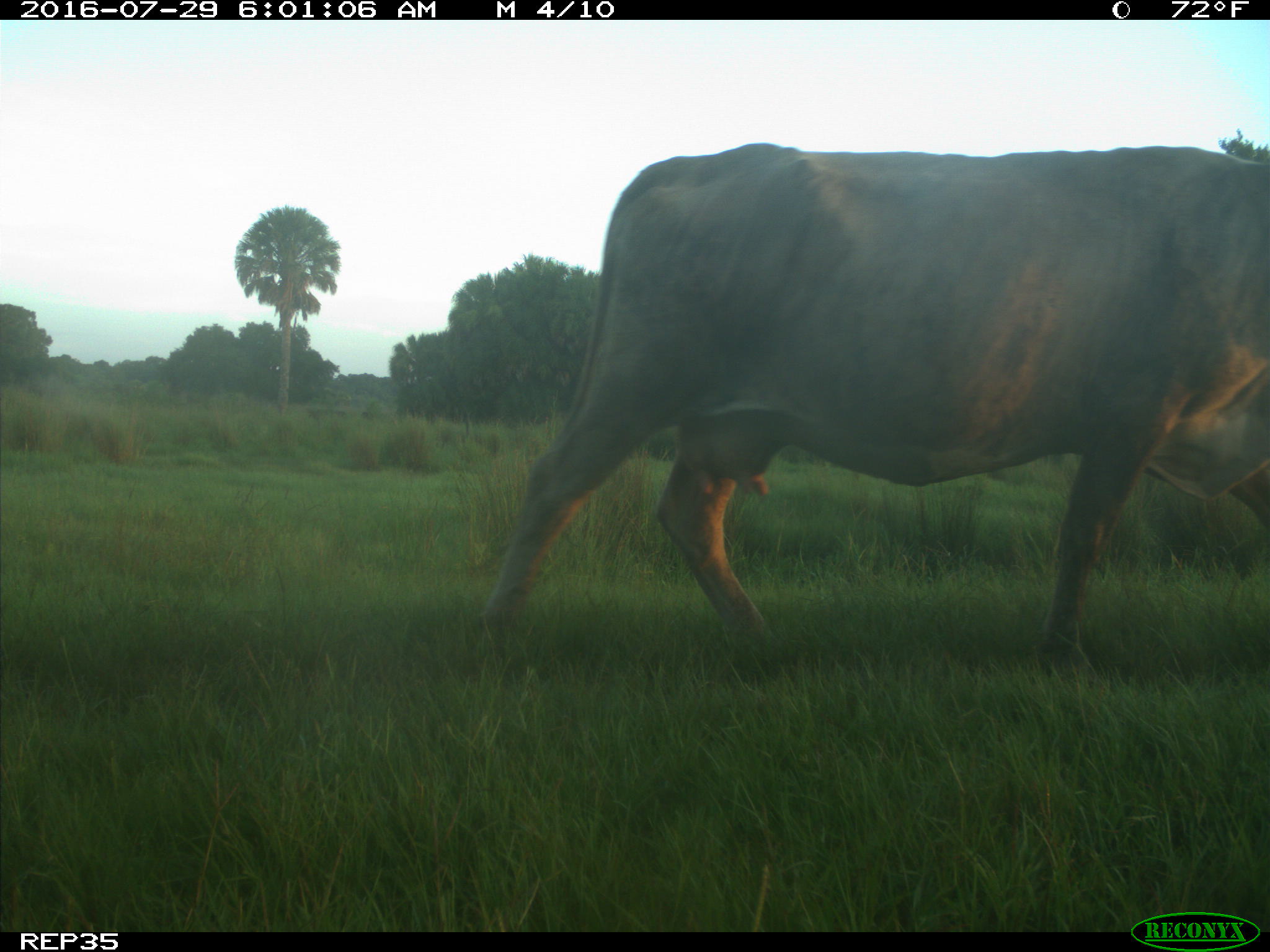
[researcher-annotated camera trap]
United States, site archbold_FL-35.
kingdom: Animalia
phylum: Chordata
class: Mammalia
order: Artiodactyla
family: Bovidae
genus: Bos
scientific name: Bos taurus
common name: domestic cow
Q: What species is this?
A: Bos taurus (domestic cow).